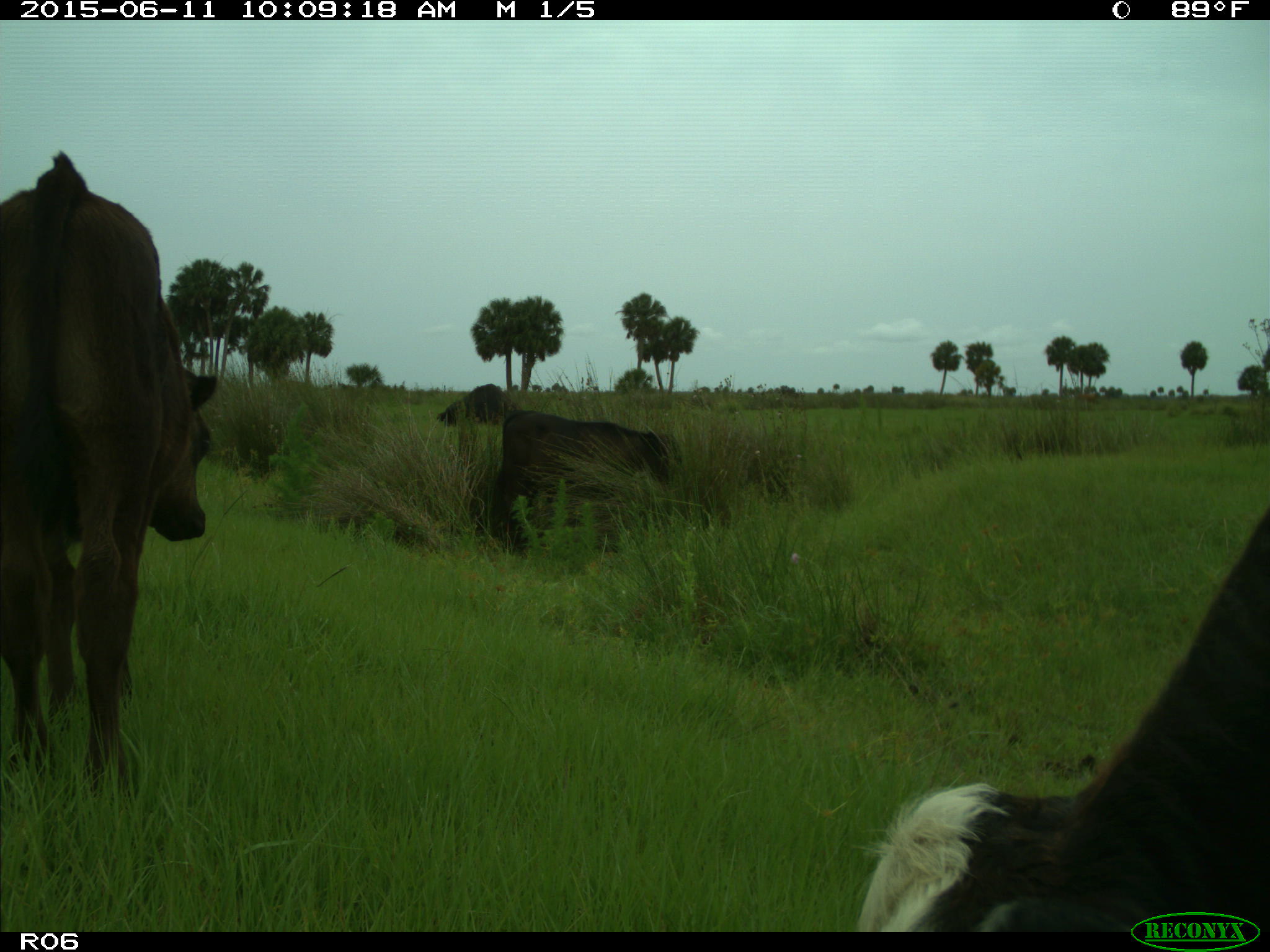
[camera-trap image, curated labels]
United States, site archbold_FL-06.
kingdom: Animalia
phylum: Chordata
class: Mammalia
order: Artiodactyla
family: Bovidae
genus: Bos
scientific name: Bos taurus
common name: domestic cow